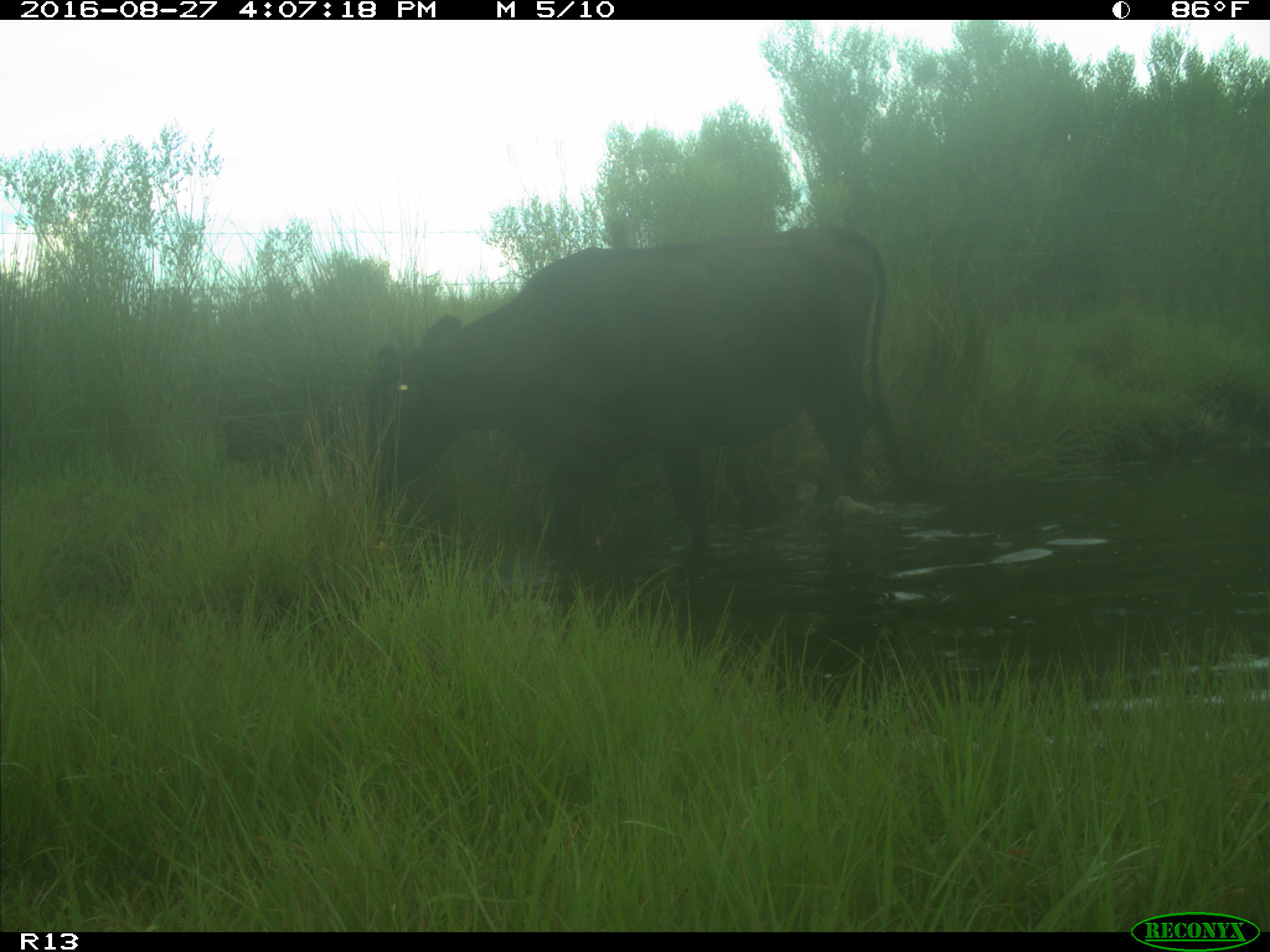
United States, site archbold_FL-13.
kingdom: Animalia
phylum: Chordata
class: Mammalia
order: Artiodactyla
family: Bovidae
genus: Bos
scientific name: Bos taurus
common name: domestic cow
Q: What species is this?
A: Bos taurus (domestic cow).